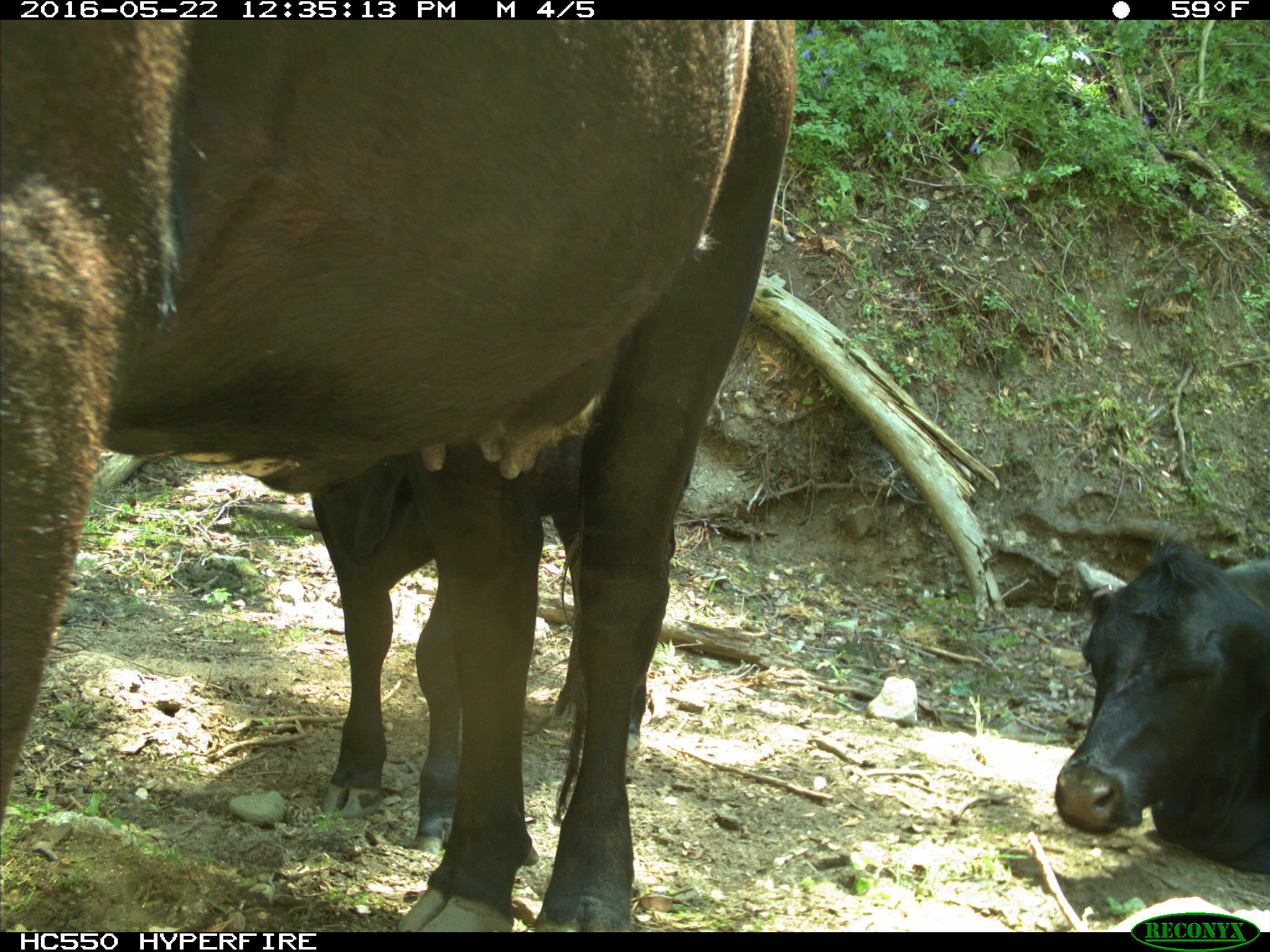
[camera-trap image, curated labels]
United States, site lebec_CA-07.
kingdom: Animalia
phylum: Chordata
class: Mammalia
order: Artiodactyla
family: Bovidae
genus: Bos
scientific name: Bos taurus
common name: domestic cow